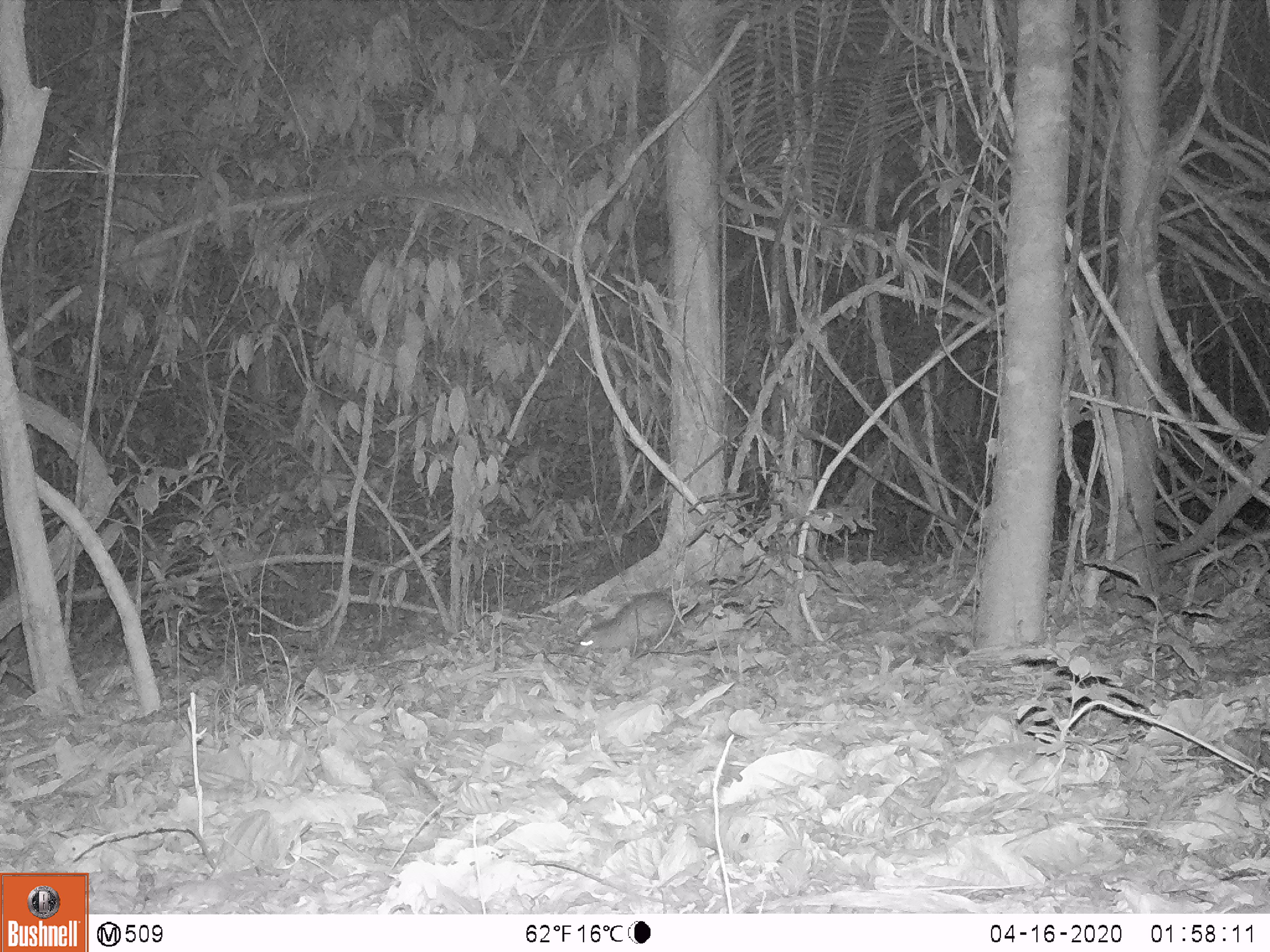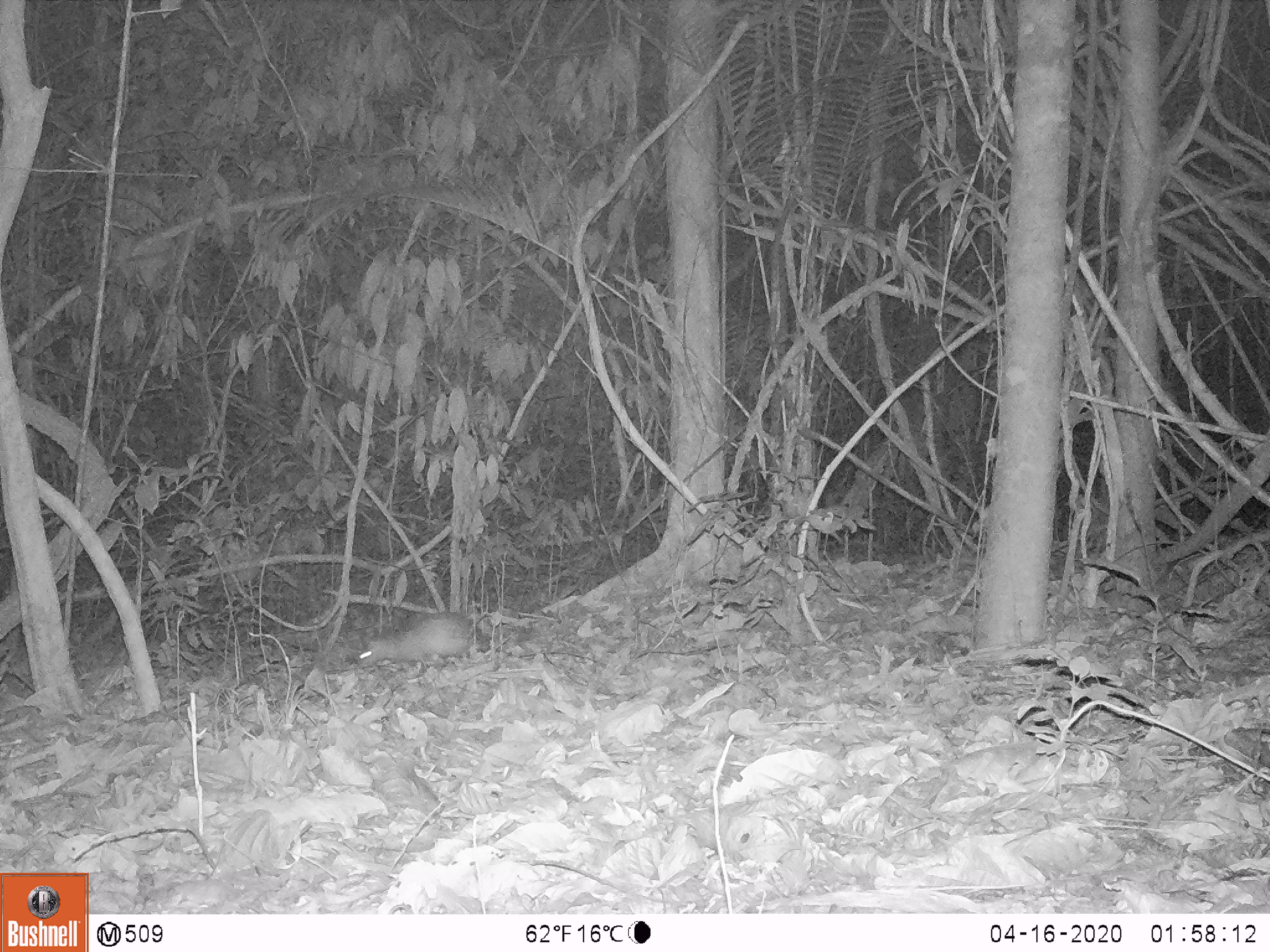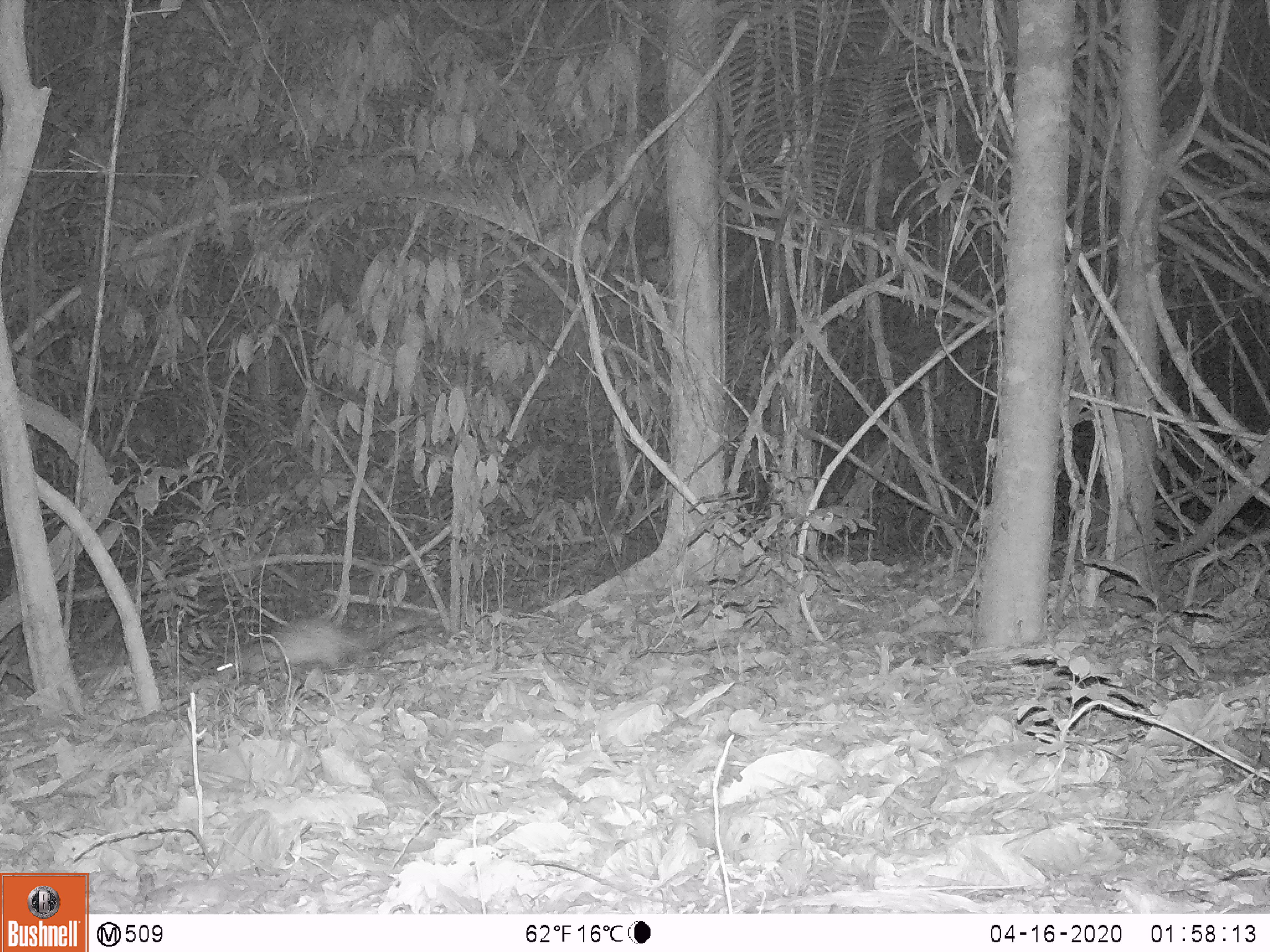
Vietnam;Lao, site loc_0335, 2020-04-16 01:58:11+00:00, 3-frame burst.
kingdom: Animalia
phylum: Chordata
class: Mammalia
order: Rodentia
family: Hystricidae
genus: Atherurus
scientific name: Atherurus macrourus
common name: asiatic brush-tailed porcupine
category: asiatic brush tailed porcupine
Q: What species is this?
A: Asiatic brush tailed porcupine (asiatic brush-tailed porcupine) (Atherurus macrourus).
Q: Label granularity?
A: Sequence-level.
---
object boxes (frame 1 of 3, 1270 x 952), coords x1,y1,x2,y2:
asiatic brush tailed porcupine: 574,592,679,657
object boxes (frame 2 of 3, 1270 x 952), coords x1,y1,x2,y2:
asiatic brush tailed porcupine: 357,612,487,666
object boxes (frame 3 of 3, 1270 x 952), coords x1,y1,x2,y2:
asiatic brush tailed porcupine: 216,612,431,676